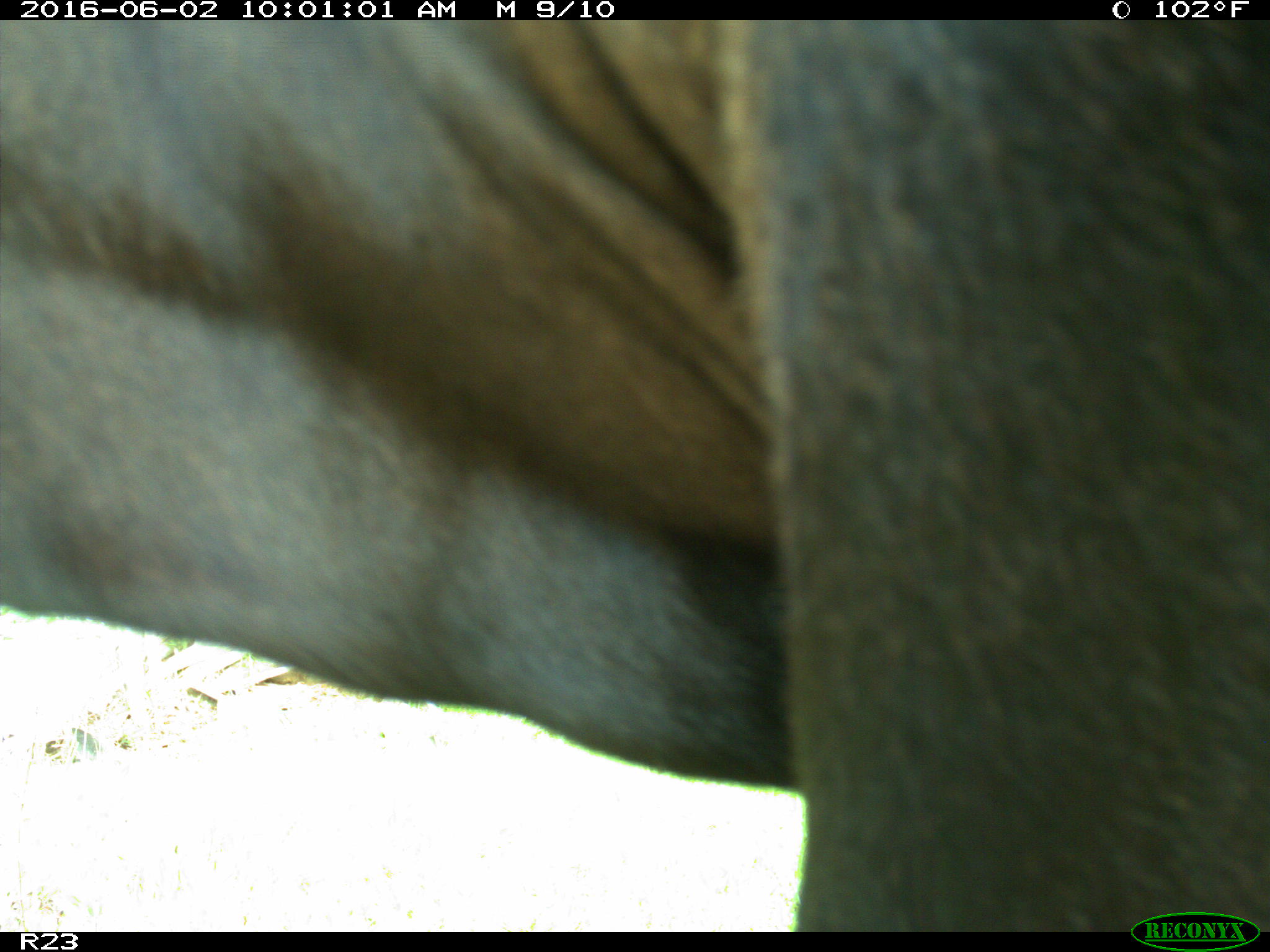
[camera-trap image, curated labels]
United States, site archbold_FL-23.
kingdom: Animalia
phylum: Chordata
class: Mammalia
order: Artiodactyla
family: Bovidae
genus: Bos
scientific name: Bos taurus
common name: domestic cow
Bos taurus (domestic cow).